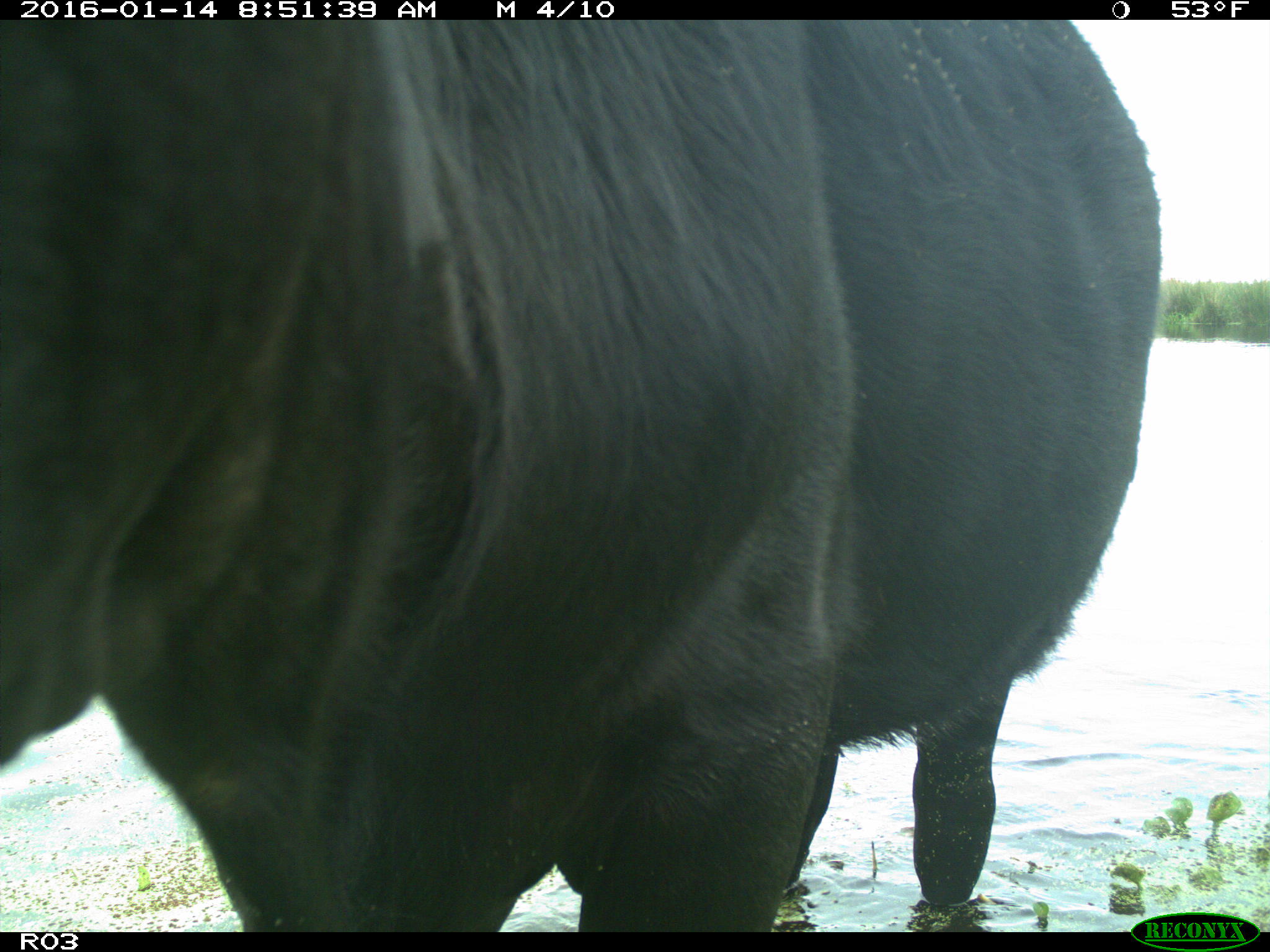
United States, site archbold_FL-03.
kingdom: Animalia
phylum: Chordata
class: Mammalia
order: Artiodactyla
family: Bovidae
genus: Bos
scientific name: Bos taurus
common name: domestic cow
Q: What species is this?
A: Bos taurus (domestic cow).